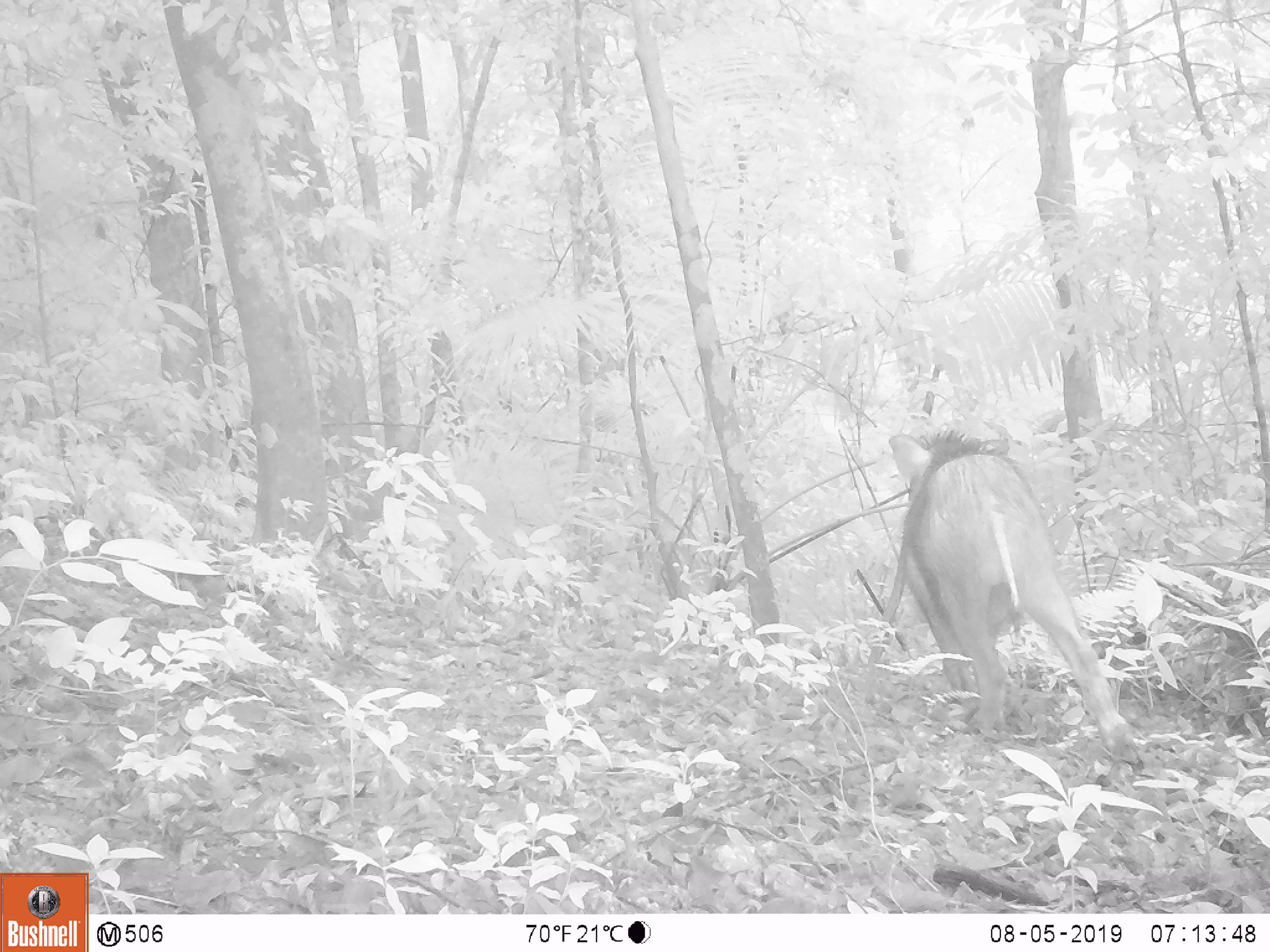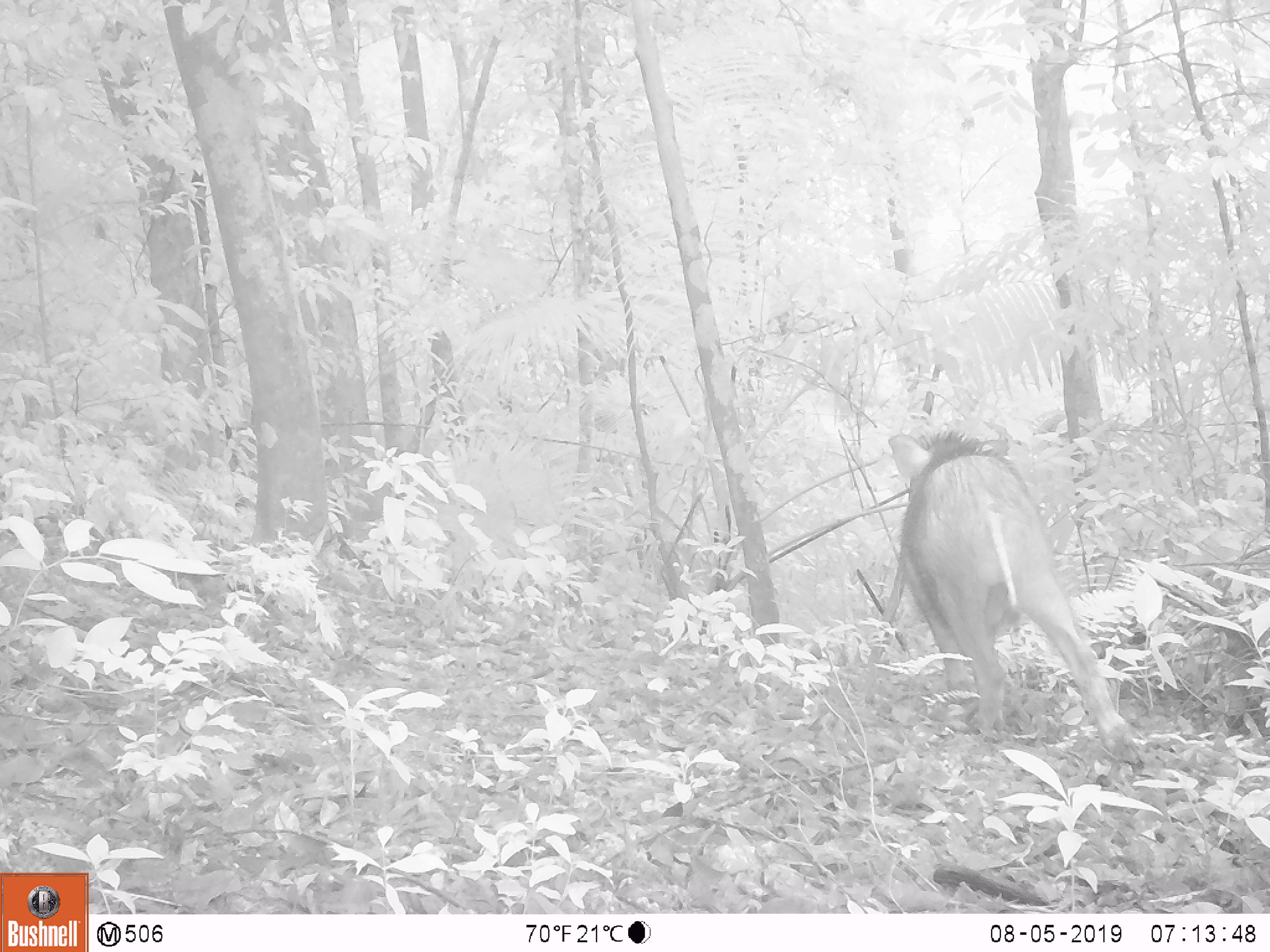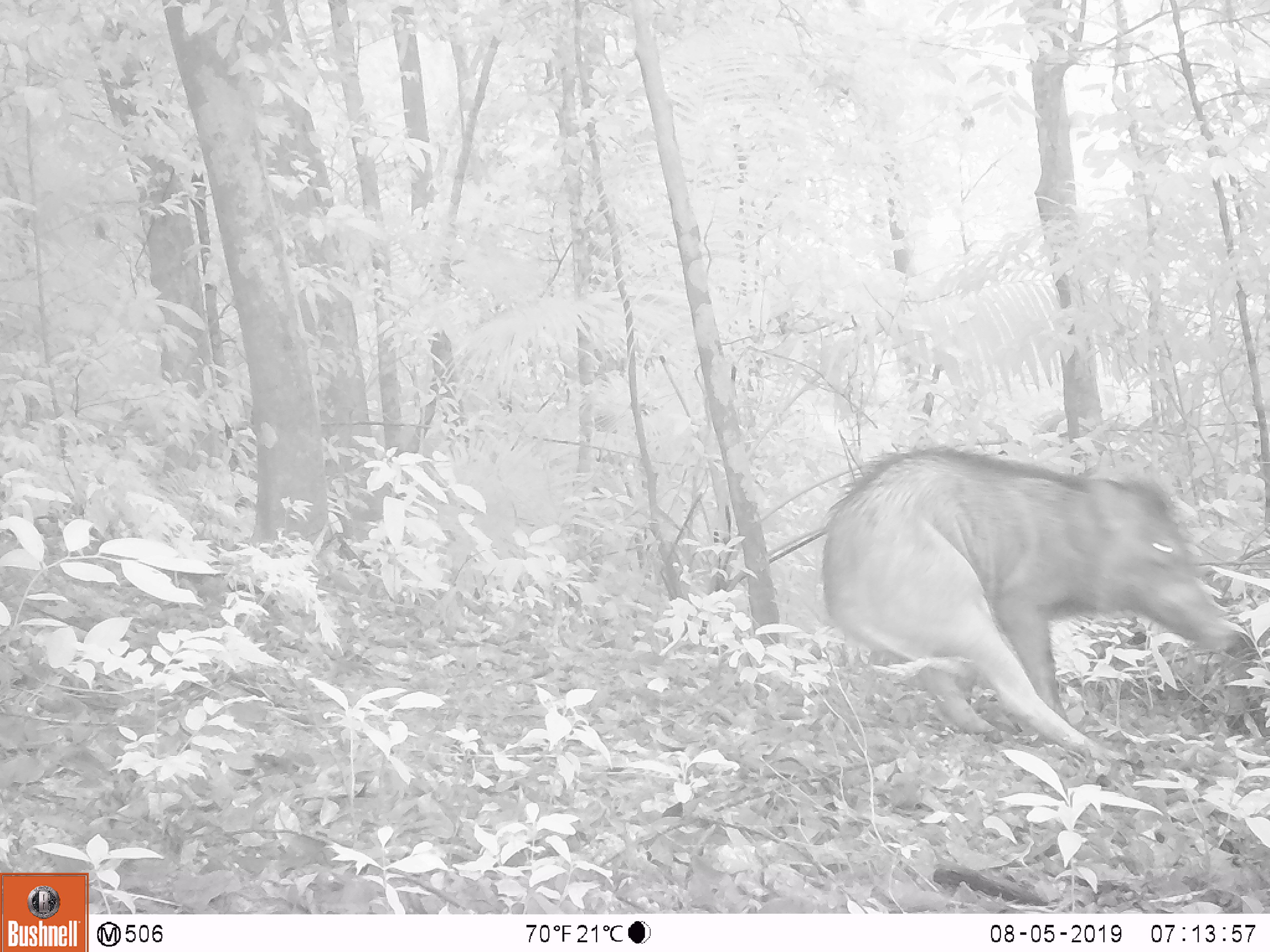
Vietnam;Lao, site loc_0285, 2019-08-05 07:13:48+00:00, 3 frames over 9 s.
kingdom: Animalia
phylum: Chordata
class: Mammalia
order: Artiodactyla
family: Suidae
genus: Sus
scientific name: Sus scrofa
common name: eurasian wild pig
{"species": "eurasian wild pig (Sus scrofa)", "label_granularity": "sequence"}